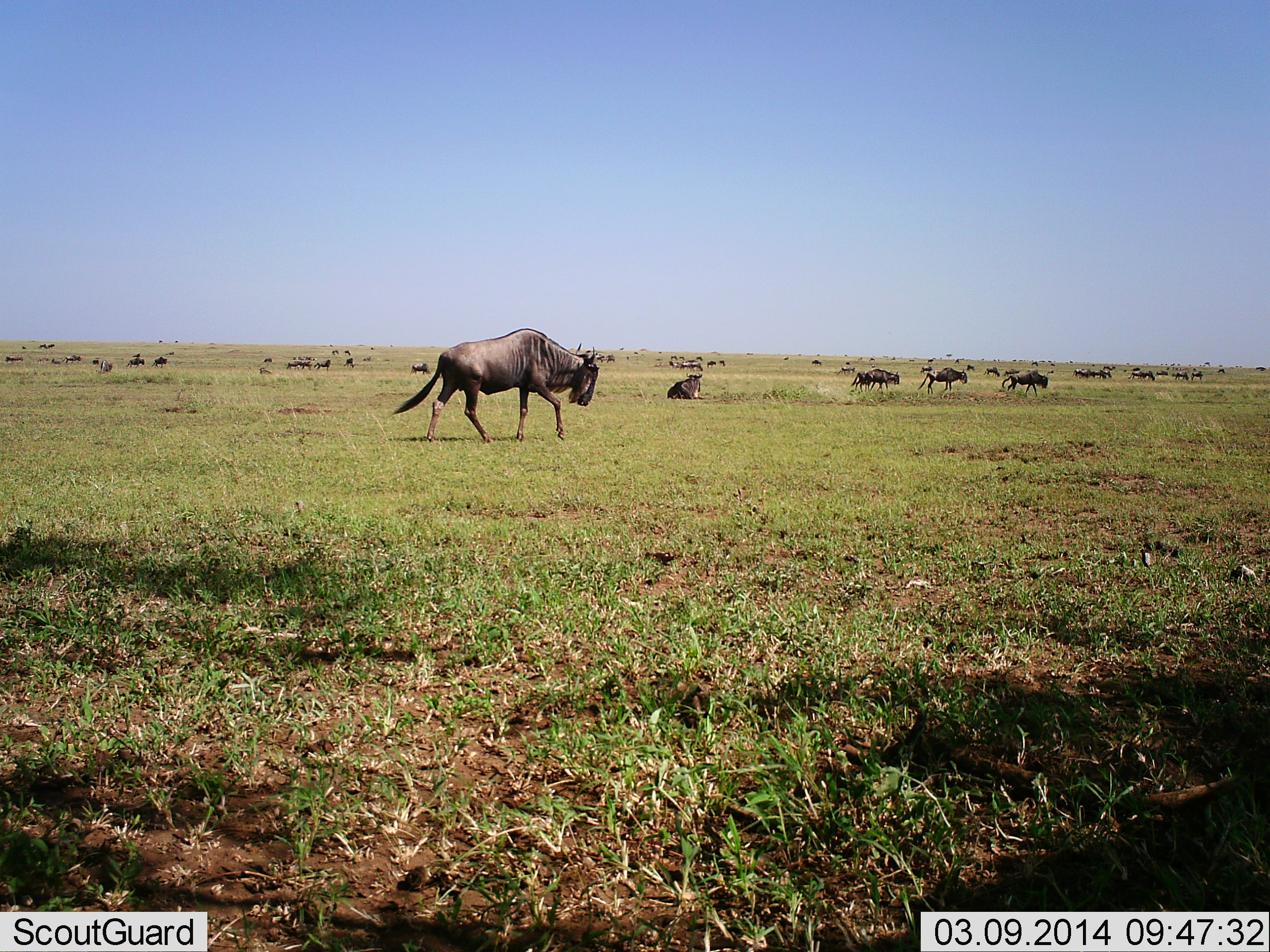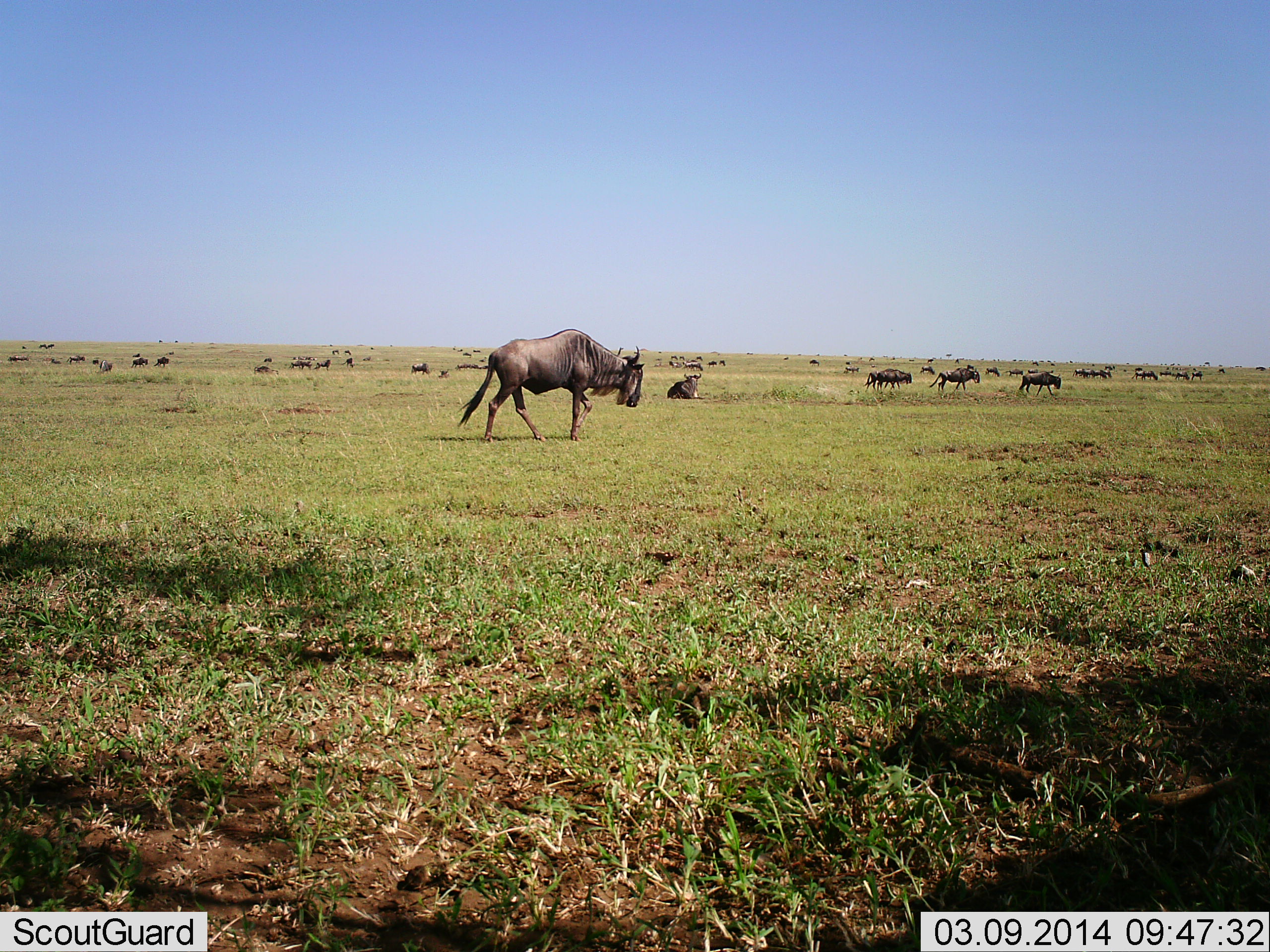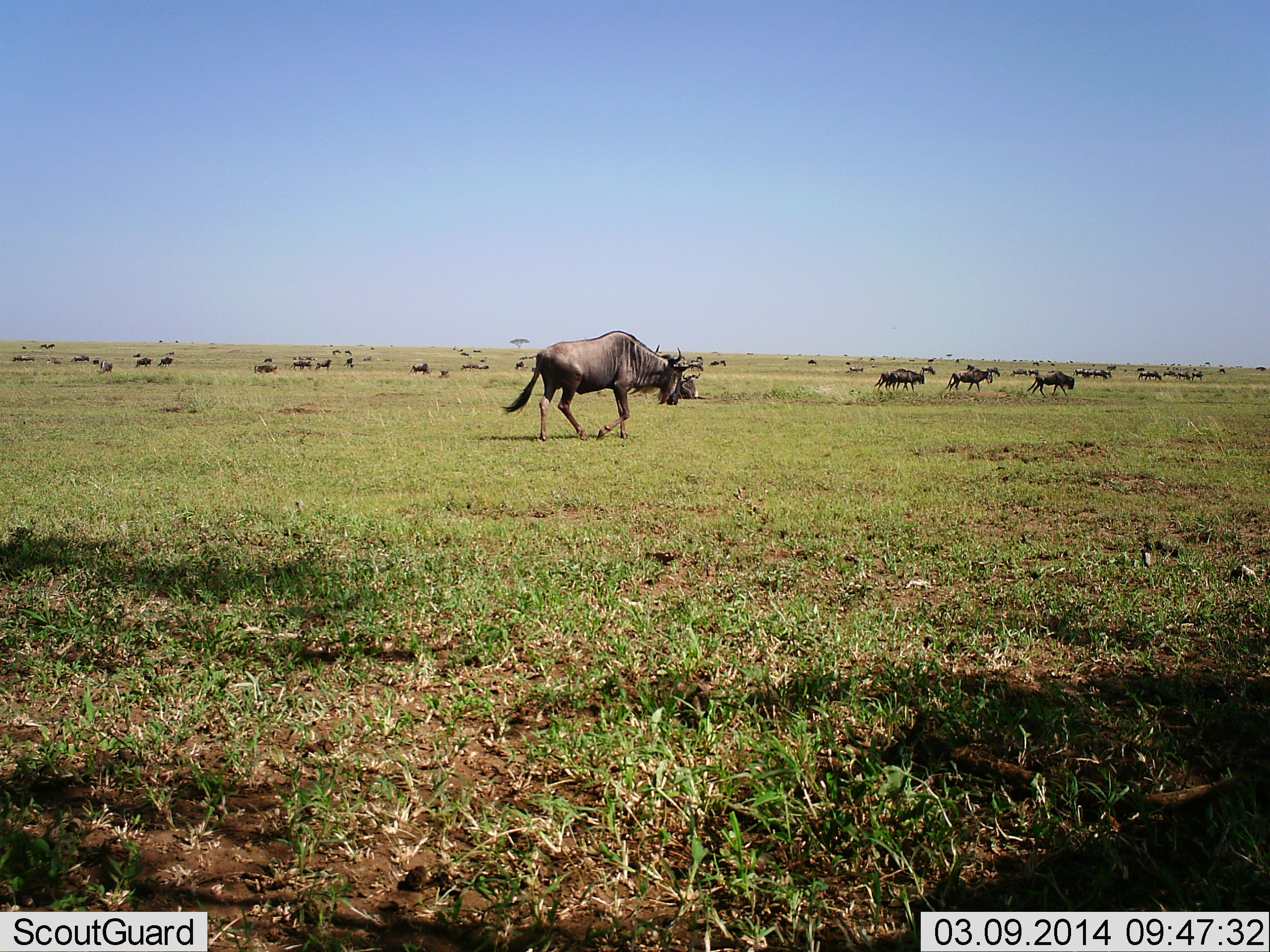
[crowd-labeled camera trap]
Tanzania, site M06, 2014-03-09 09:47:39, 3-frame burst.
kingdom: Animalia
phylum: Chordata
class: Mammalia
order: Artiodactyla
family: Bovidae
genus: Connochaetes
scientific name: Connochaetes taurinus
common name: blue wildebeest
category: wildebeest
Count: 11-50.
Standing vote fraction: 45%.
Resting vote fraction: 64%.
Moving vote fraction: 100%.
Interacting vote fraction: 0%.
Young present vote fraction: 0%.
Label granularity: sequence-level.